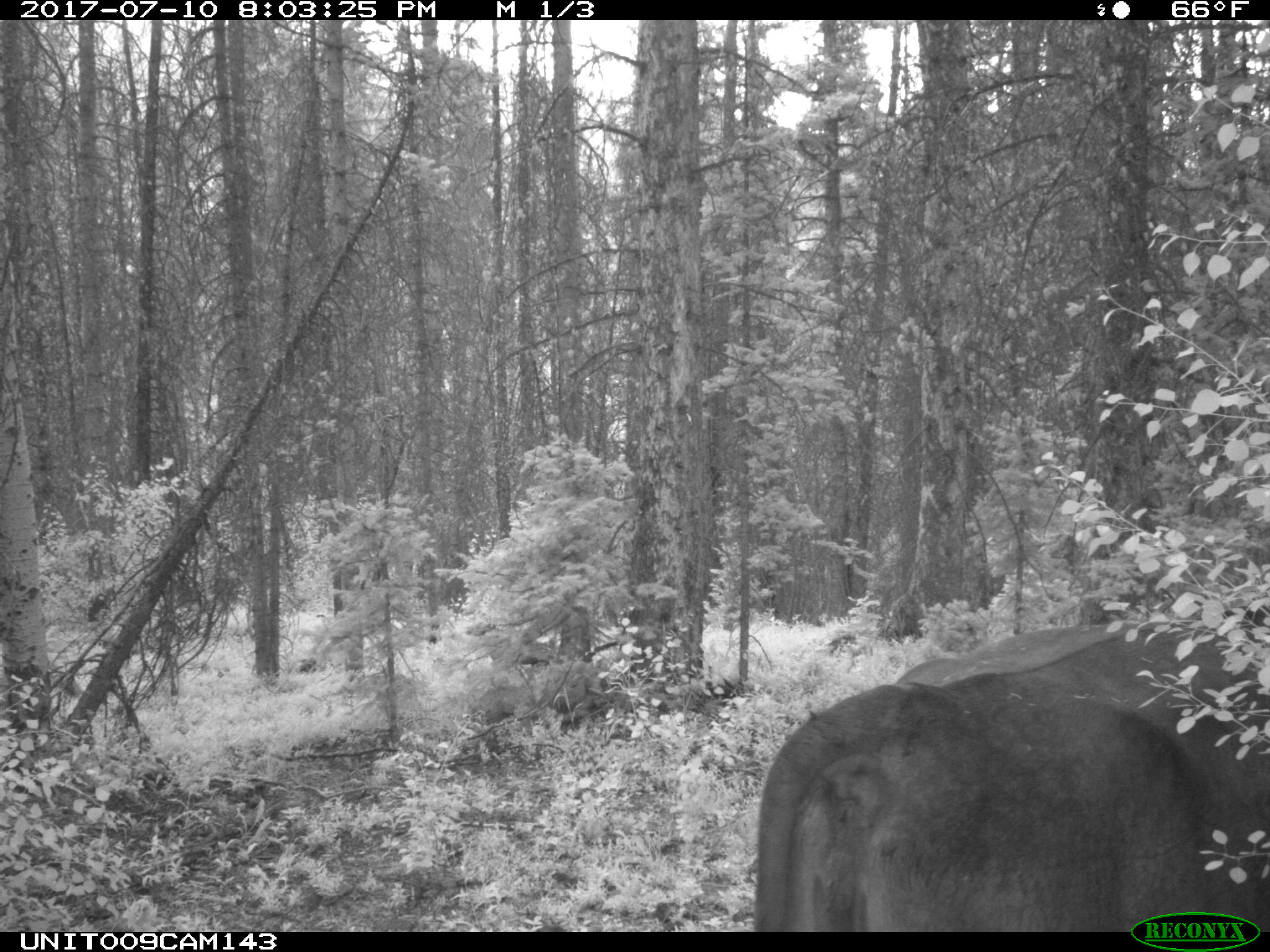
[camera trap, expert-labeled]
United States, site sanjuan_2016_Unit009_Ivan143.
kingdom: Animalia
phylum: Chordata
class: Mammalia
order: Artiodactyla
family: Bovidae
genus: Bos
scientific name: Bos taurus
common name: domestic cow